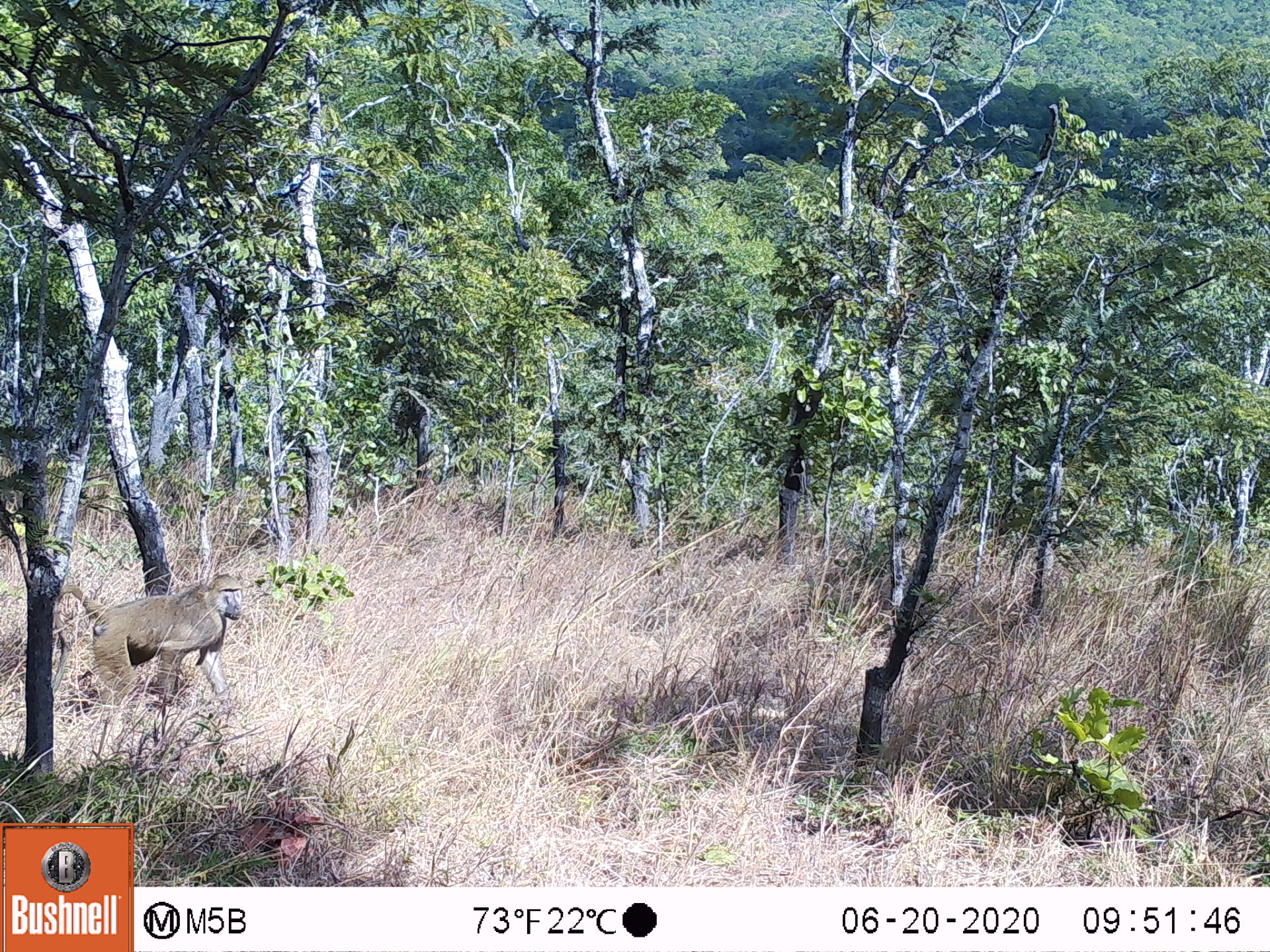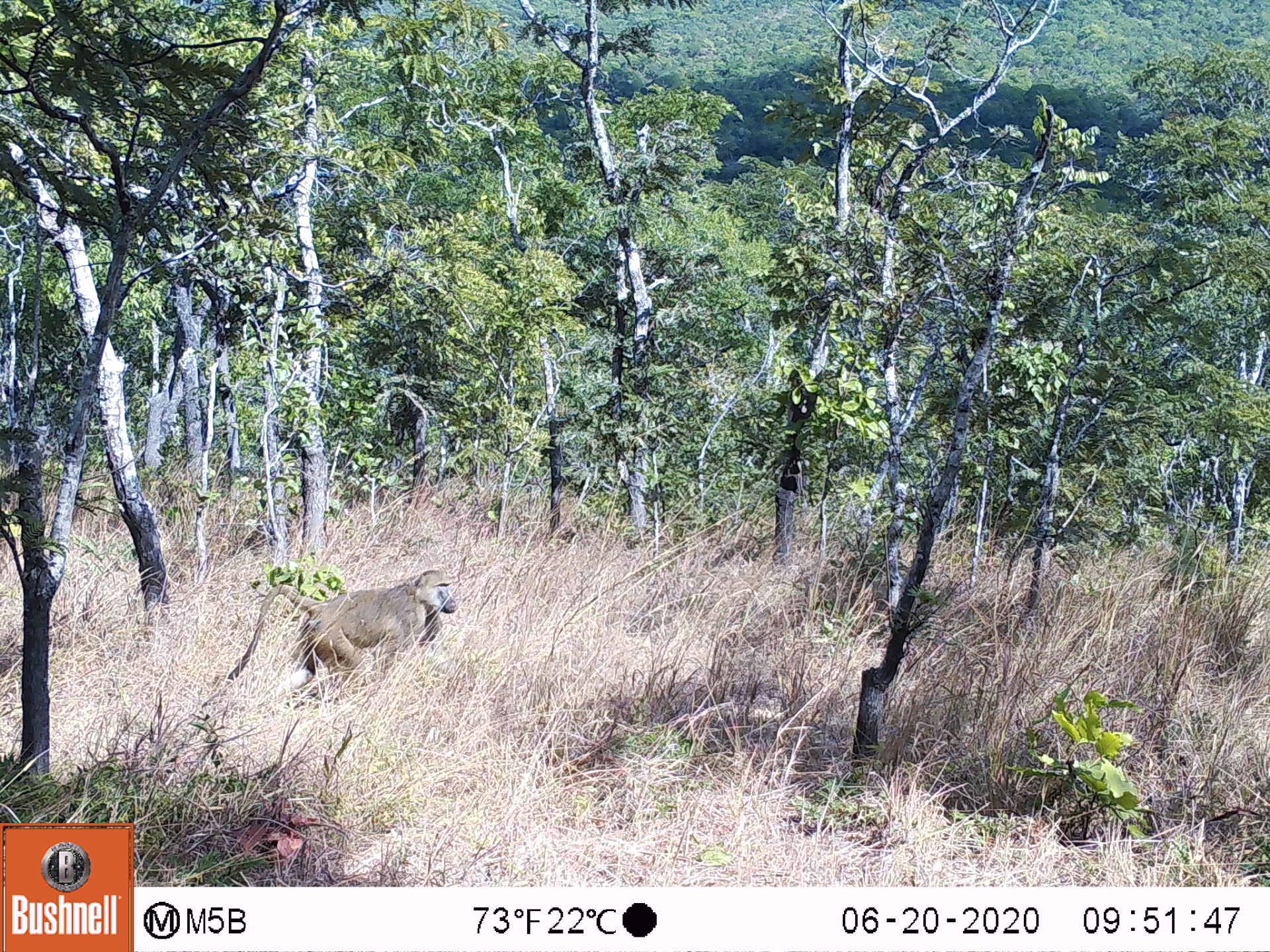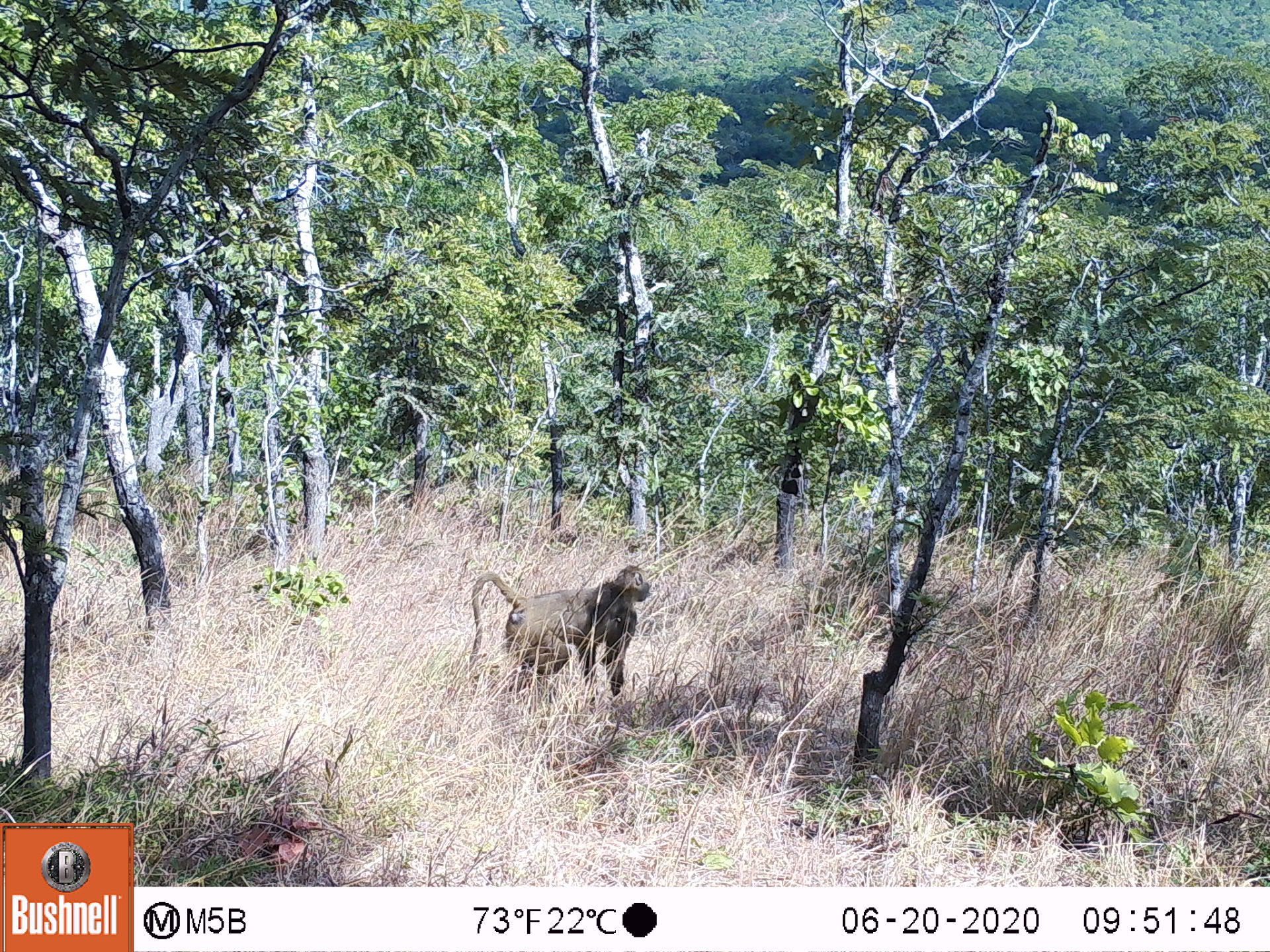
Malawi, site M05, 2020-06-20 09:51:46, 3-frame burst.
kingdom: Animalia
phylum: Chordata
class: Mammalia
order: Primates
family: Cercopithecidae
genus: Papio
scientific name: Papio cynocephalus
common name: yellow baboon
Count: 1.